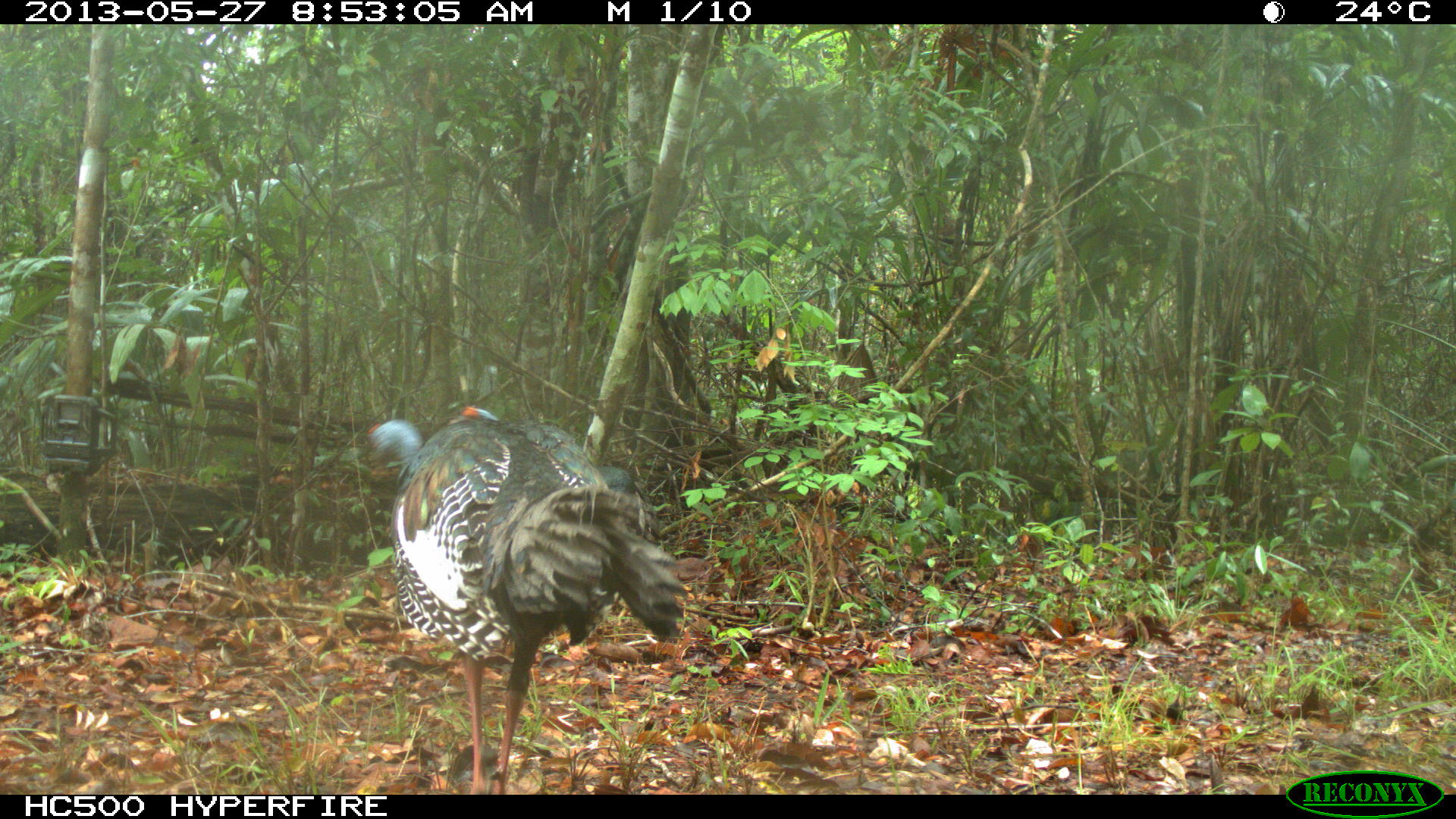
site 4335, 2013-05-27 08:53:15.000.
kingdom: Animalia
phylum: Chordata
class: Aves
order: Galliformes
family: Phasianidae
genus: Meleagris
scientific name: Meleagris ocellata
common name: ocellated turkey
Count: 2.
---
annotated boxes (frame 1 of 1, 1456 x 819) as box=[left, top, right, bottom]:
meleagris ocellata: box=[366, 404, 687, 794]